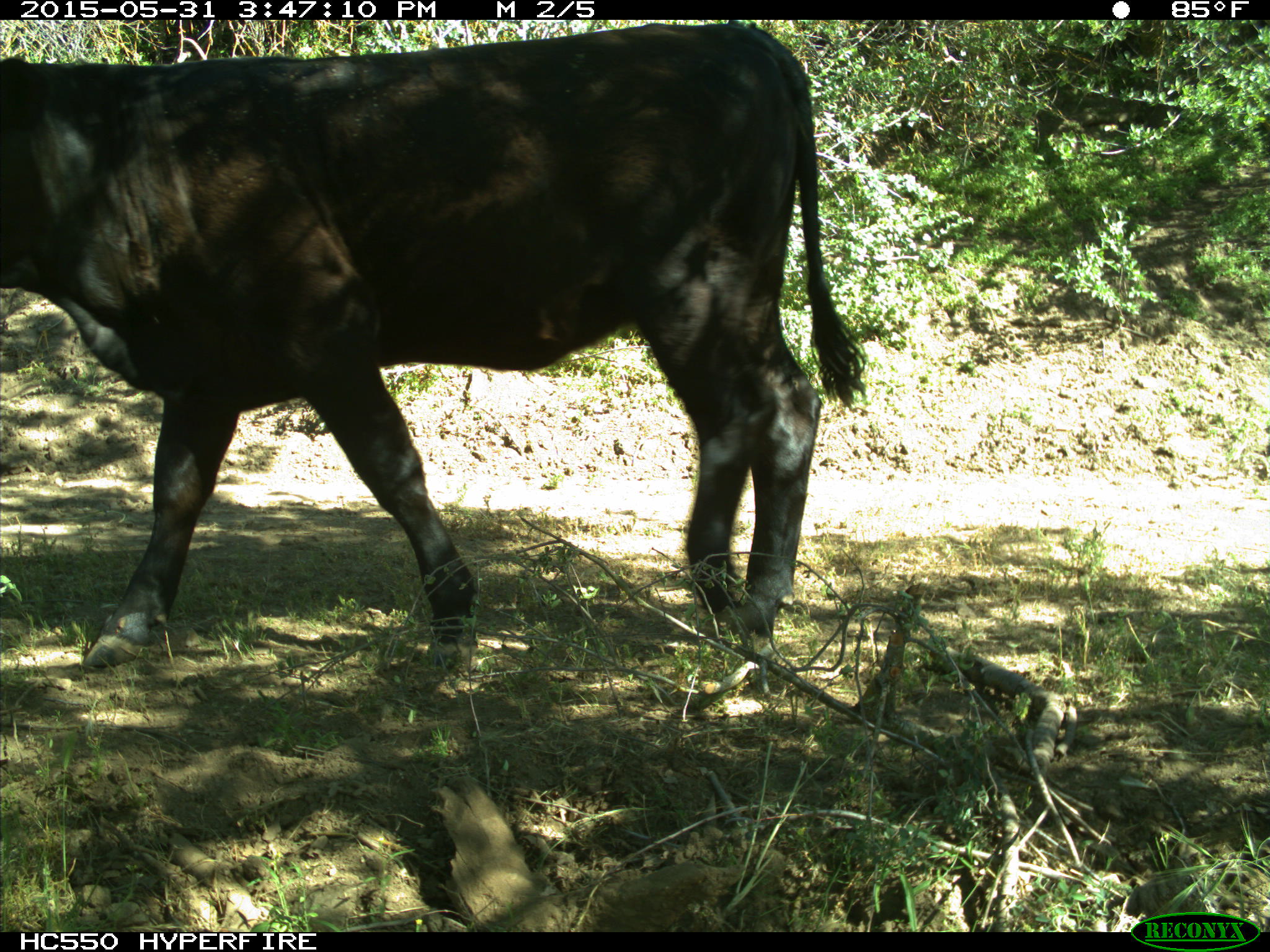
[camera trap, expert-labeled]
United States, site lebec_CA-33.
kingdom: Animalia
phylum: Chordata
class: Mammalia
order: Artiodactyla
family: Bovidae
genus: Bos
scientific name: Bos taurus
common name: domestic cow